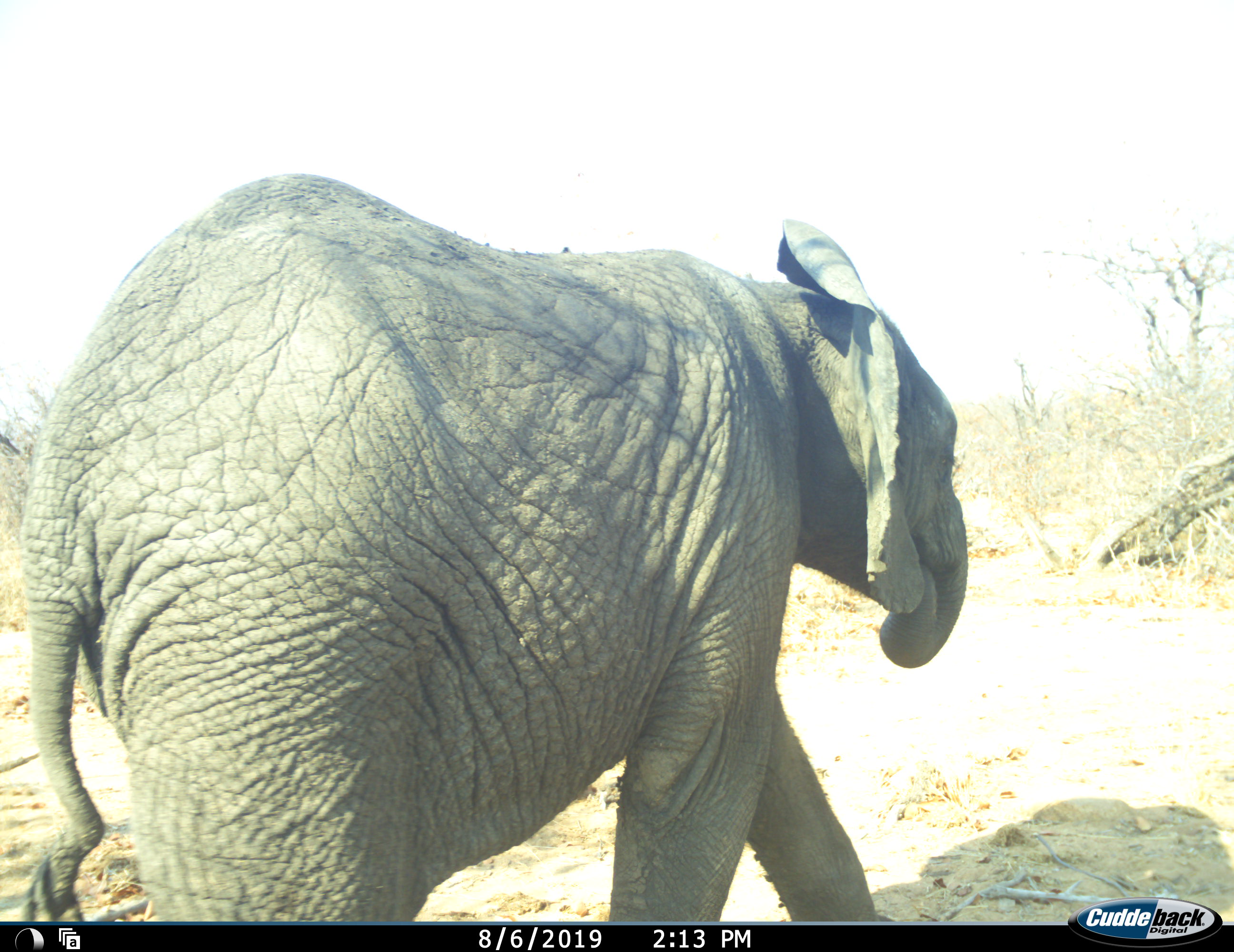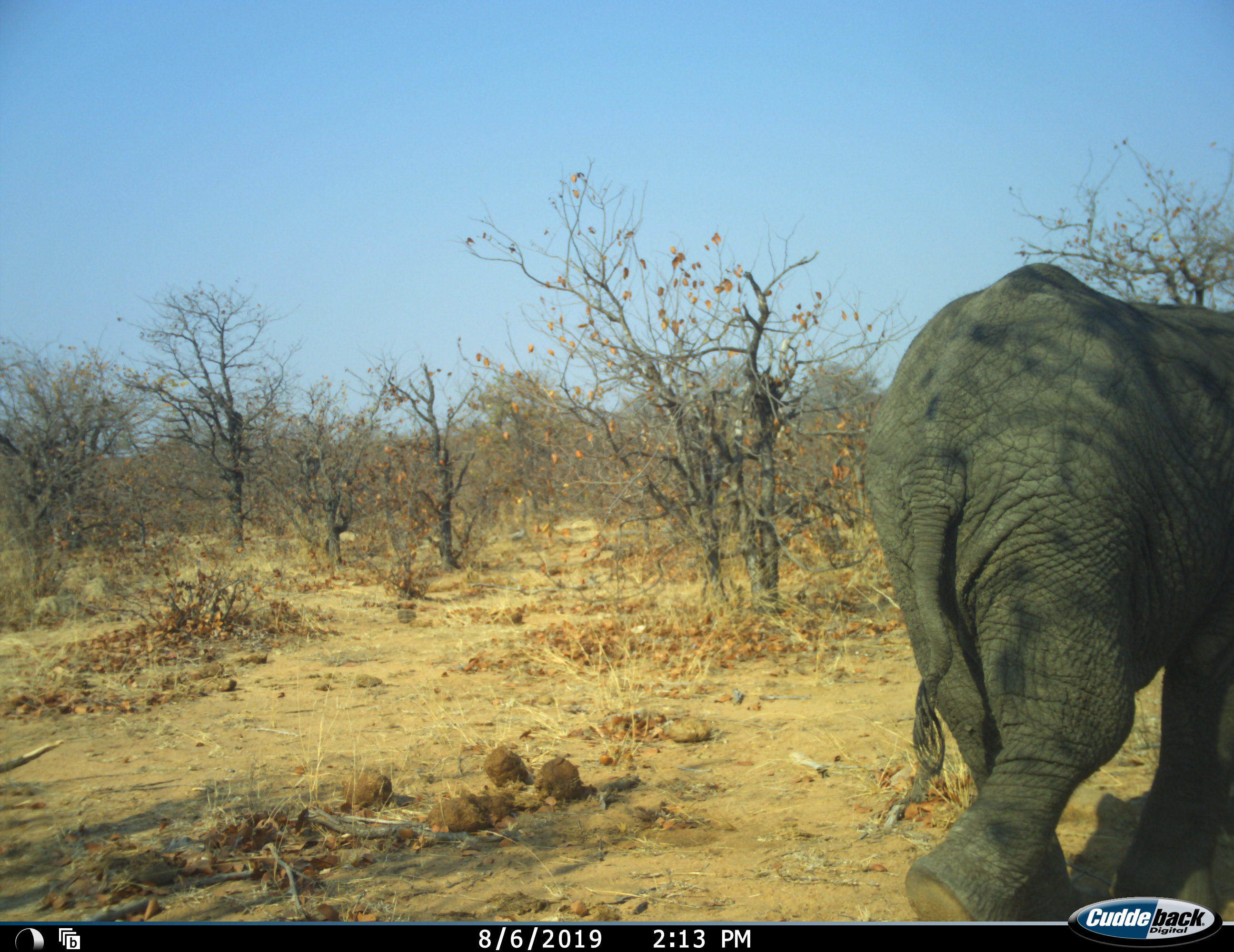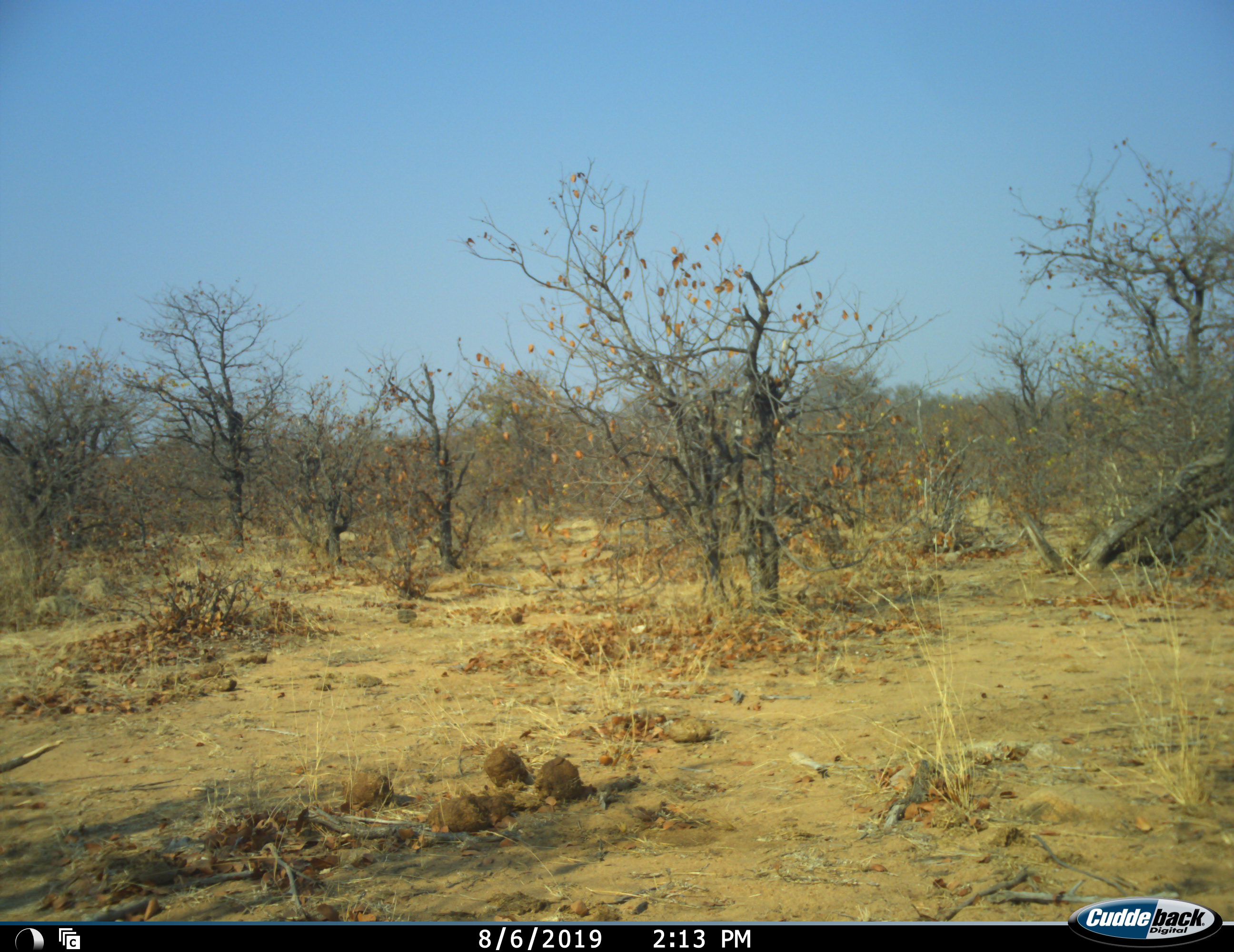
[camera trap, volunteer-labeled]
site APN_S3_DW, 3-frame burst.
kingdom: Animalia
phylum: Chordata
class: Mammalia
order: Proboscidea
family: Elephantidae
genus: Loxodonta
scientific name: Loxodonta africana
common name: african bush elephant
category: elephant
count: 1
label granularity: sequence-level